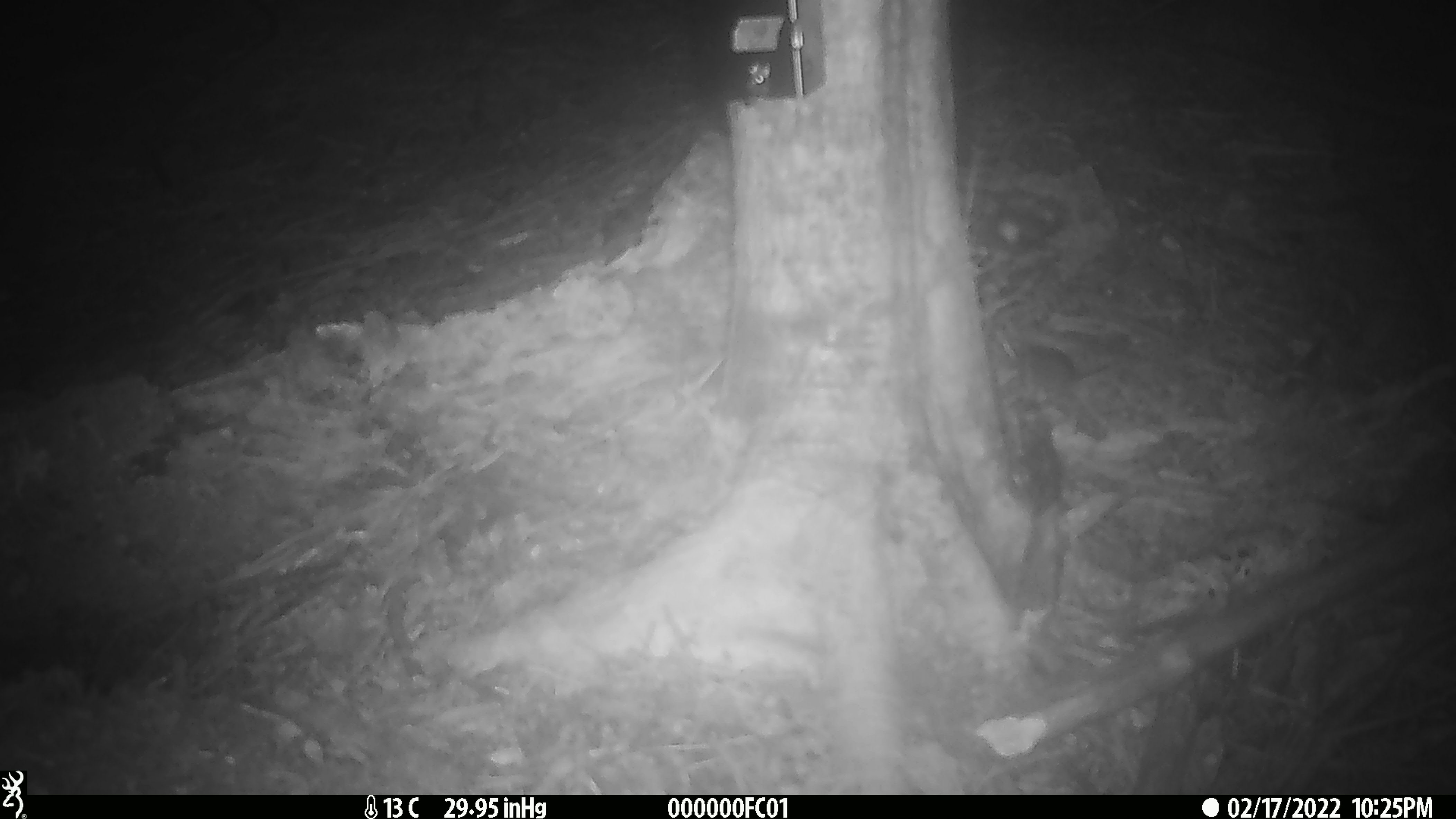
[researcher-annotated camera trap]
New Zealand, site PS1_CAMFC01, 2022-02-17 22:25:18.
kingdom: Animalia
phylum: Chordata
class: Mammalia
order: Rodentia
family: Muridae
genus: Mus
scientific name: Mus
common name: mouse